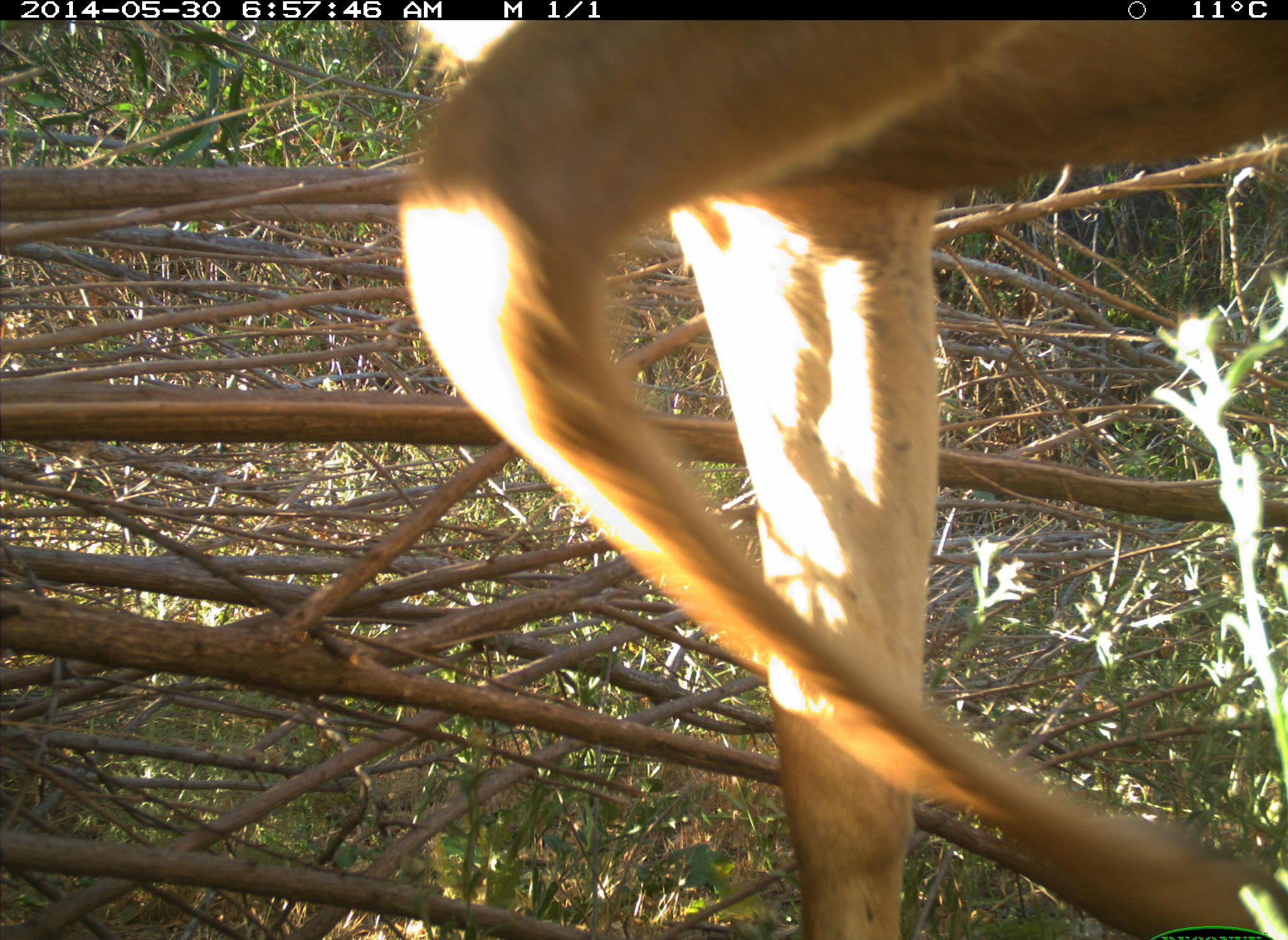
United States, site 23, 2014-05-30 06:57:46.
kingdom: Animalia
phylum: Chordata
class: Mammalia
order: Artiodactyla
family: Cervidae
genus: Odocoileus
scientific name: Odocoileus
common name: deer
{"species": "deer (Odocoileus)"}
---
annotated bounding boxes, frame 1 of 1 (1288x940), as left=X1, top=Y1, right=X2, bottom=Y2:
deer: left=395, top=22, right=1287, bottom=938